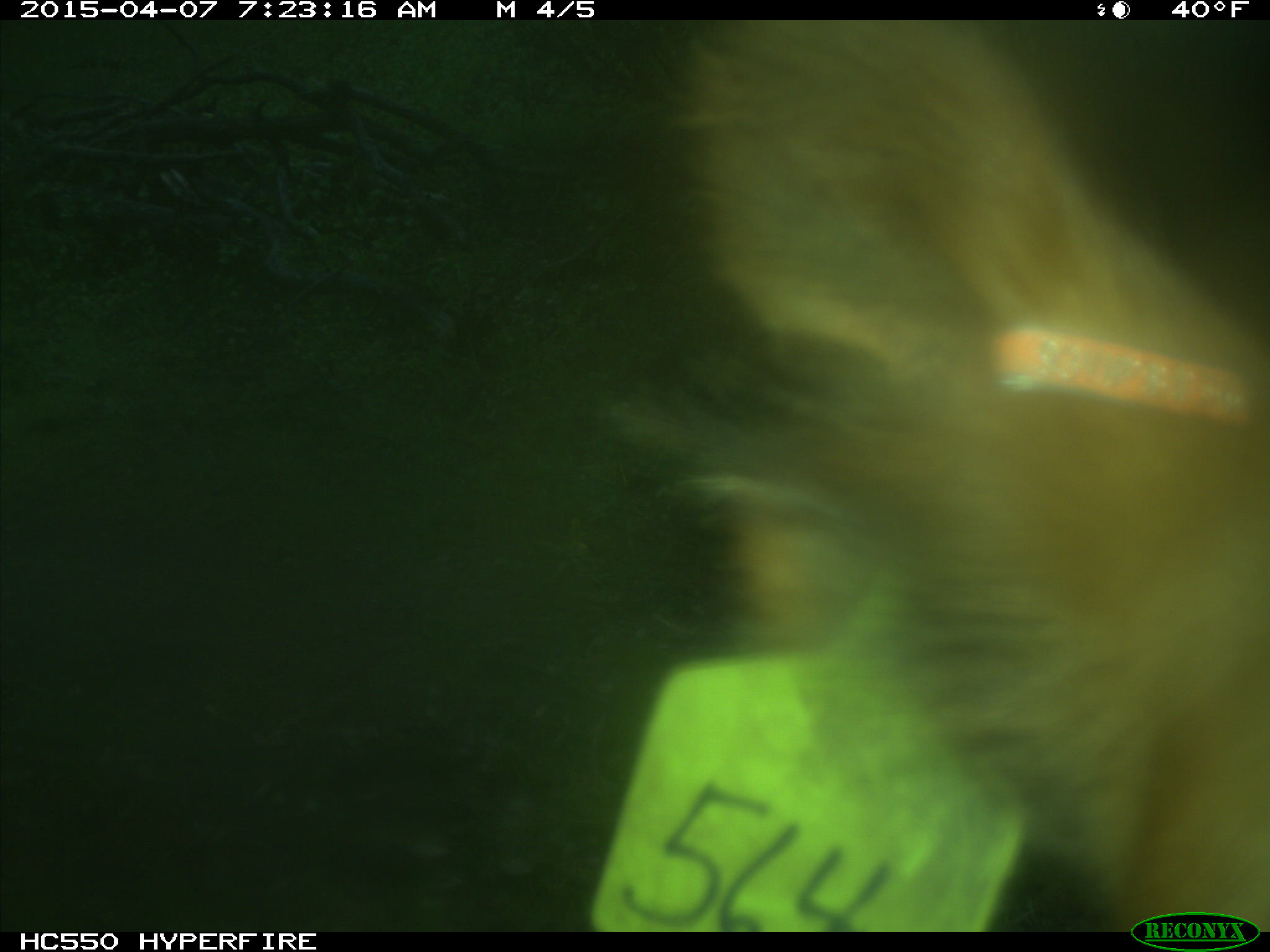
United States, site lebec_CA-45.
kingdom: Animalia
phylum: Chordata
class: Mammalia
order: Artiodactyla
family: Bovidae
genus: Bos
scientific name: Bos taurus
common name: domestic cow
Bos taurus (domestic cow).